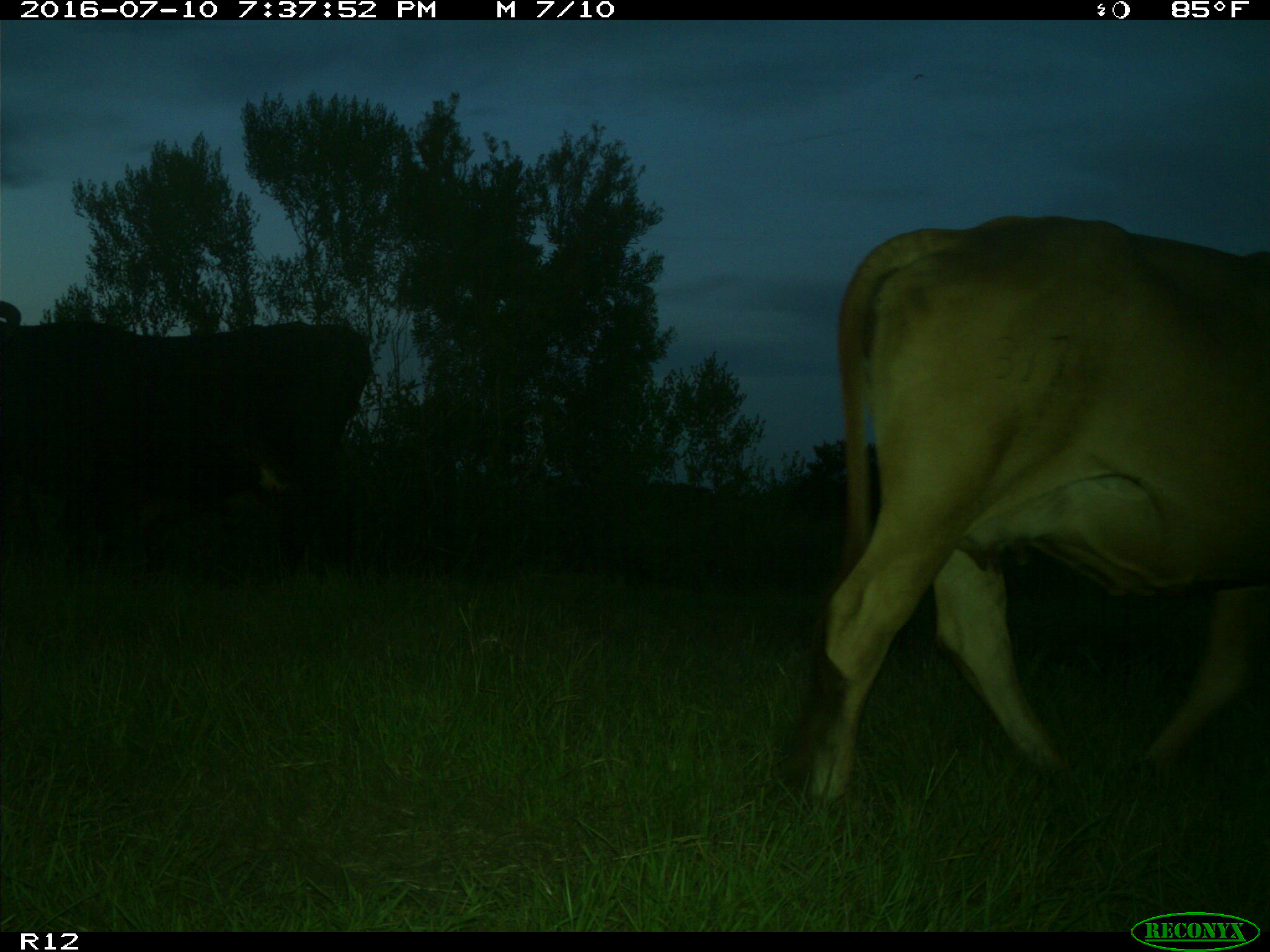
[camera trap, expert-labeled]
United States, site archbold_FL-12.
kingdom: Animalia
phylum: Chordata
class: Mammalia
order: Artiodactyla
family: Bovidae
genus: Bos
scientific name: Bos taurus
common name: domestic cow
Bos taurus (domestic cow).